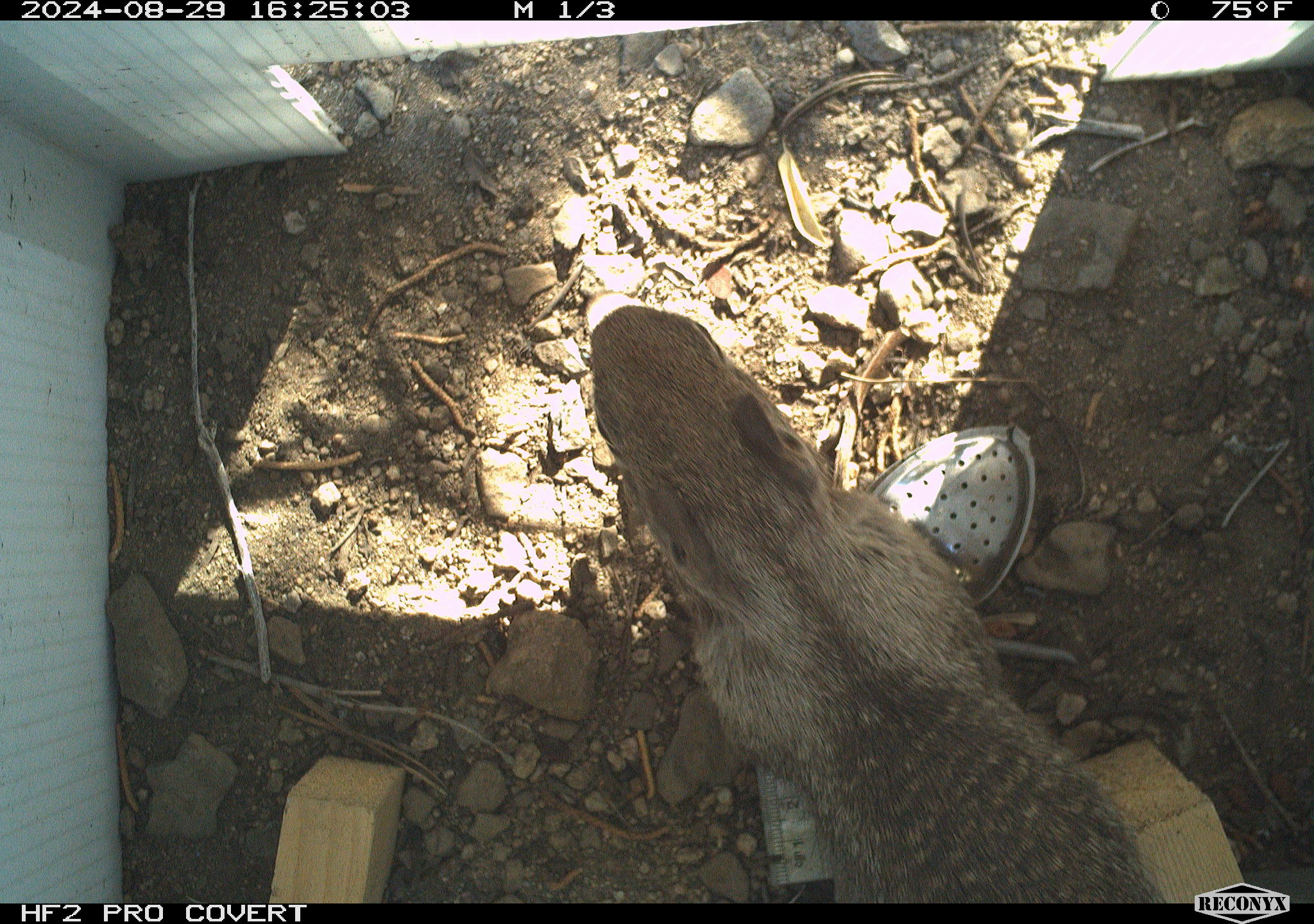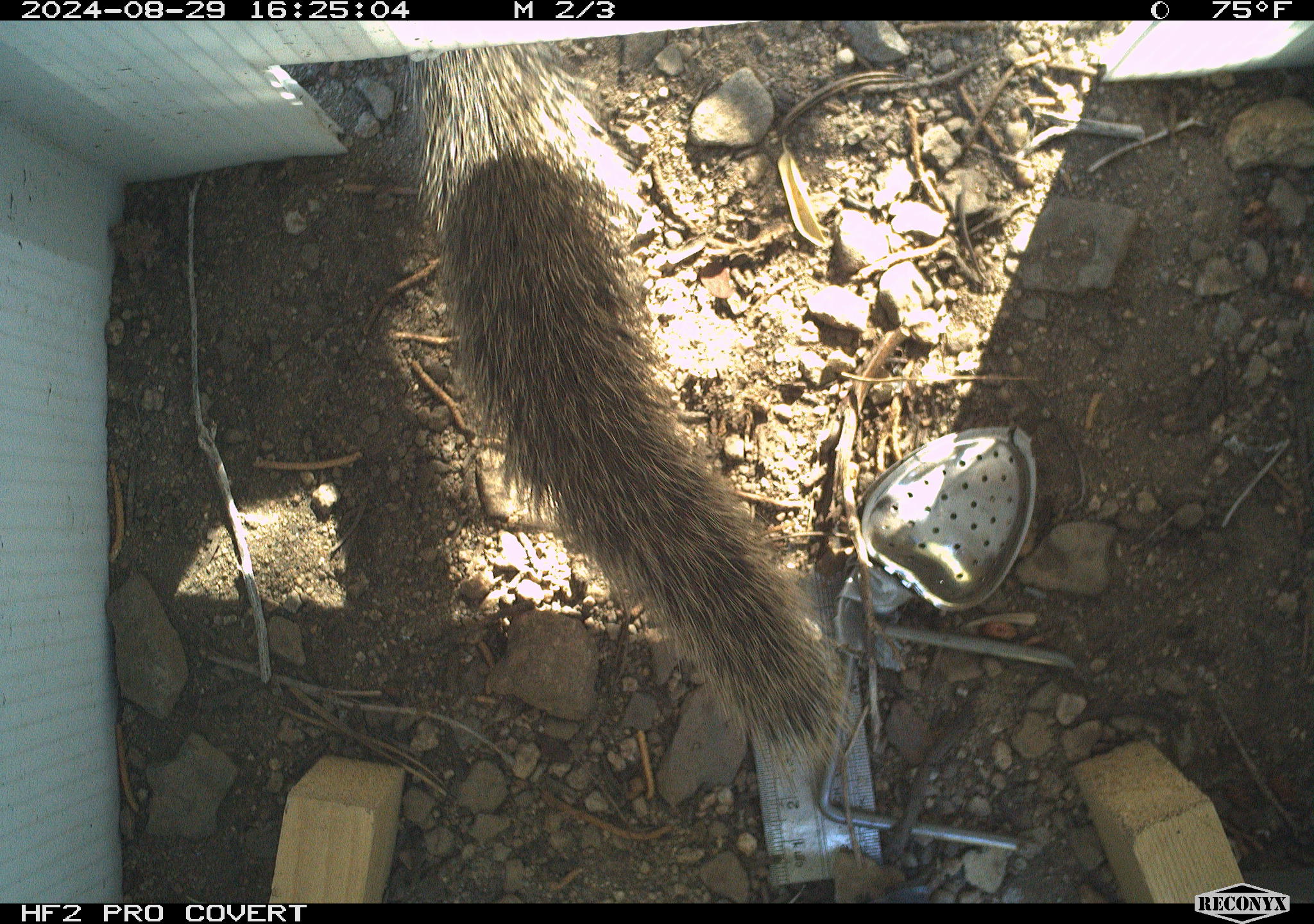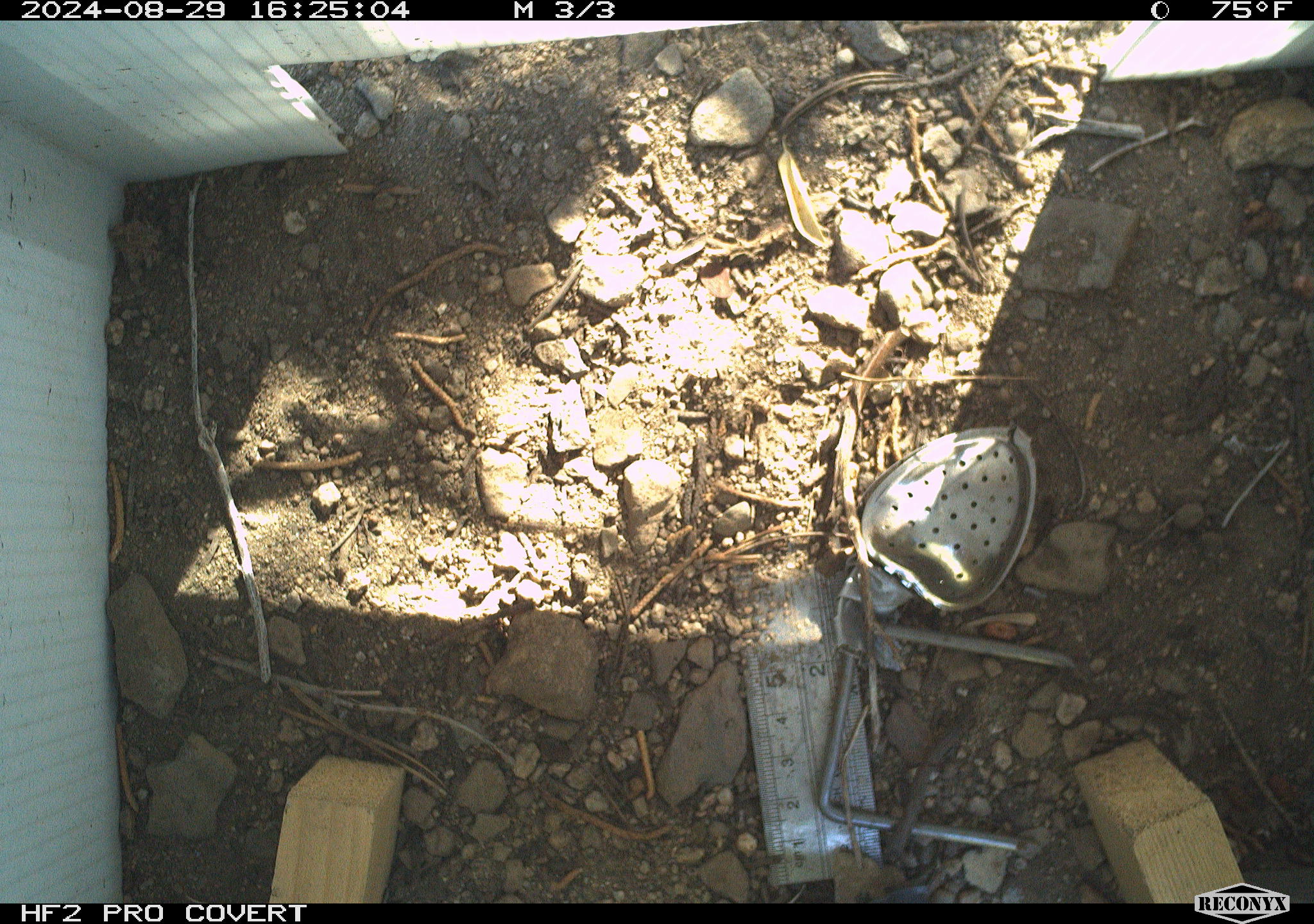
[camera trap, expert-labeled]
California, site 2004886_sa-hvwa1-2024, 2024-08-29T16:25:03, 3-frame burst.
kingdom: Animalia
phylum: Chordata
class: Mammalia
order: Rodentia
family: Sciuridae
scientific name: Sciuridae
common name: squirrels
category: sciuridae family